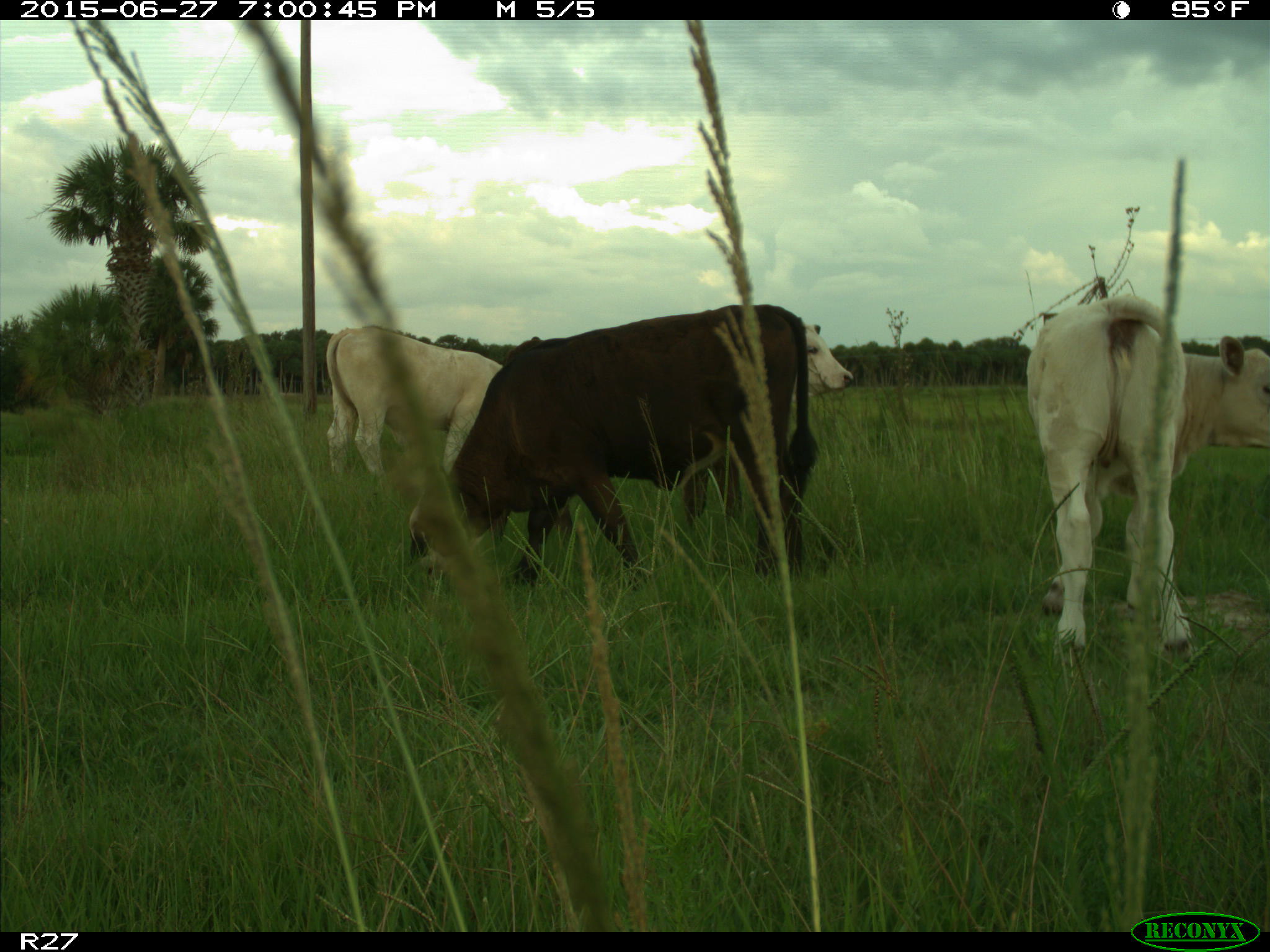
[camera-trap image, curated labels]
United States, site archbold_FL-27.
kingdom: Animalia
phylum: Chordata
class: Mammalia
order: Artiodactyla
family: Bovidae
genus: Bos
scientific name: Bos taurus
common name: domestic cow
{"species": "Bos taurus (domestic cow)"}